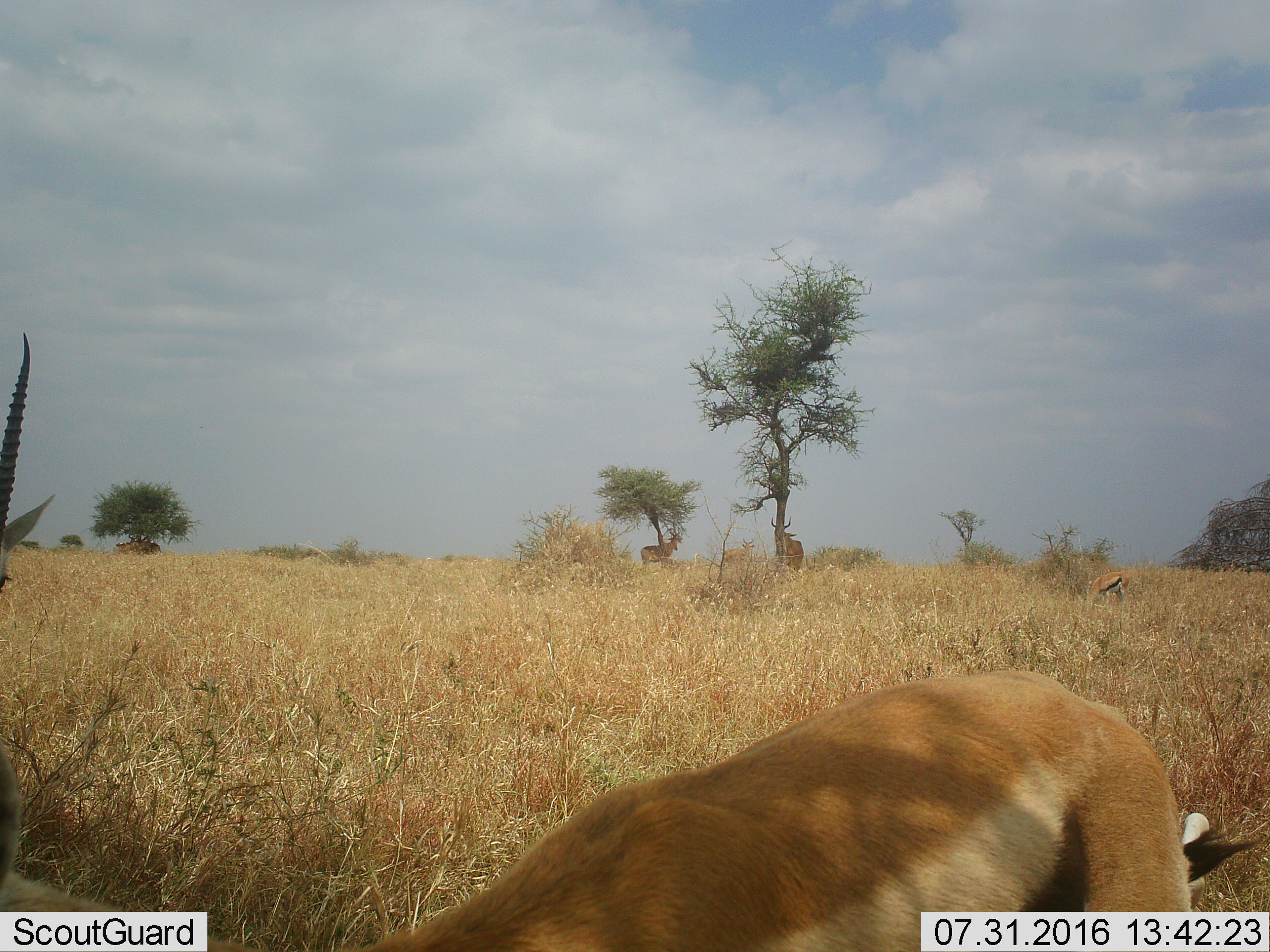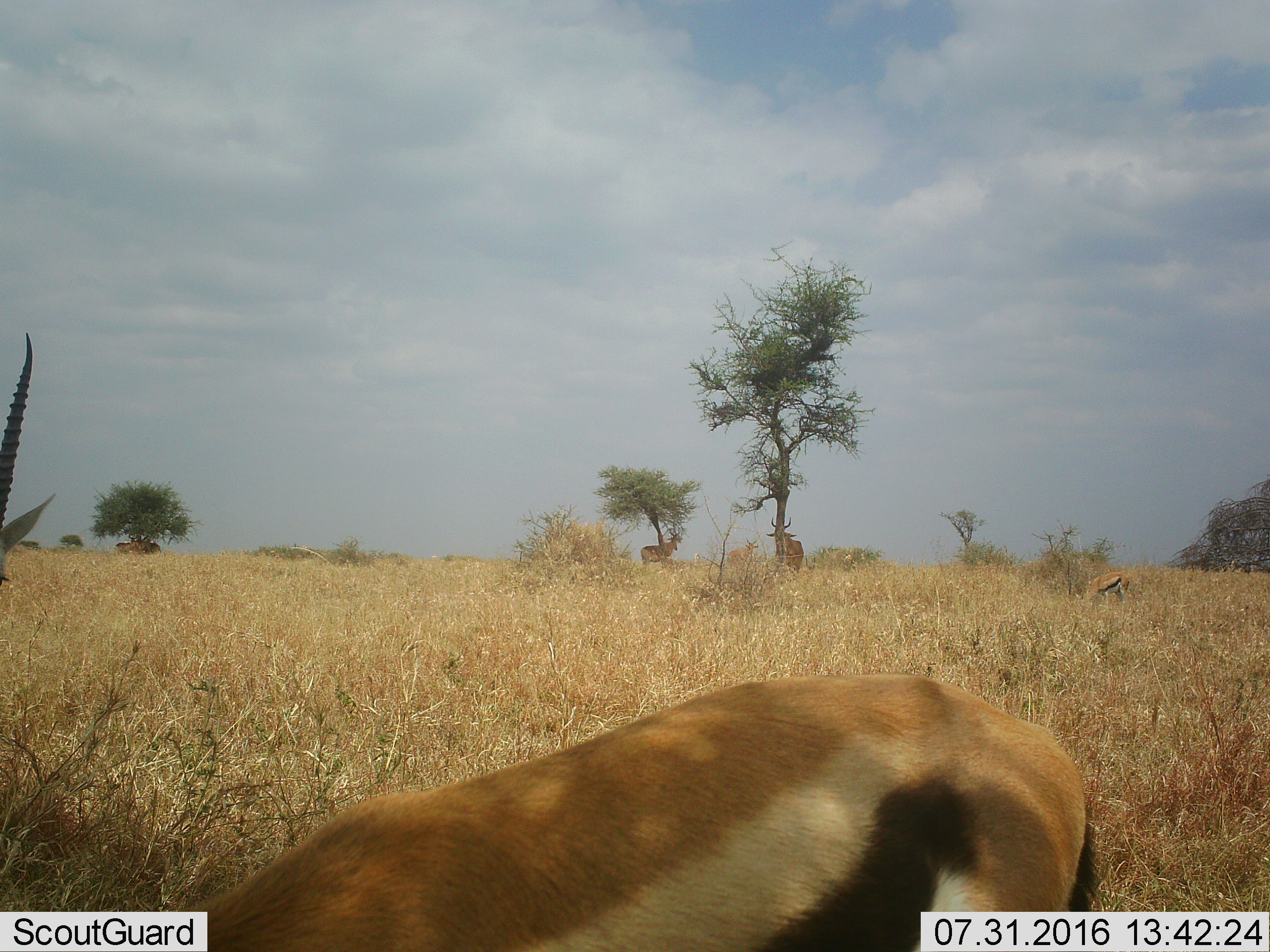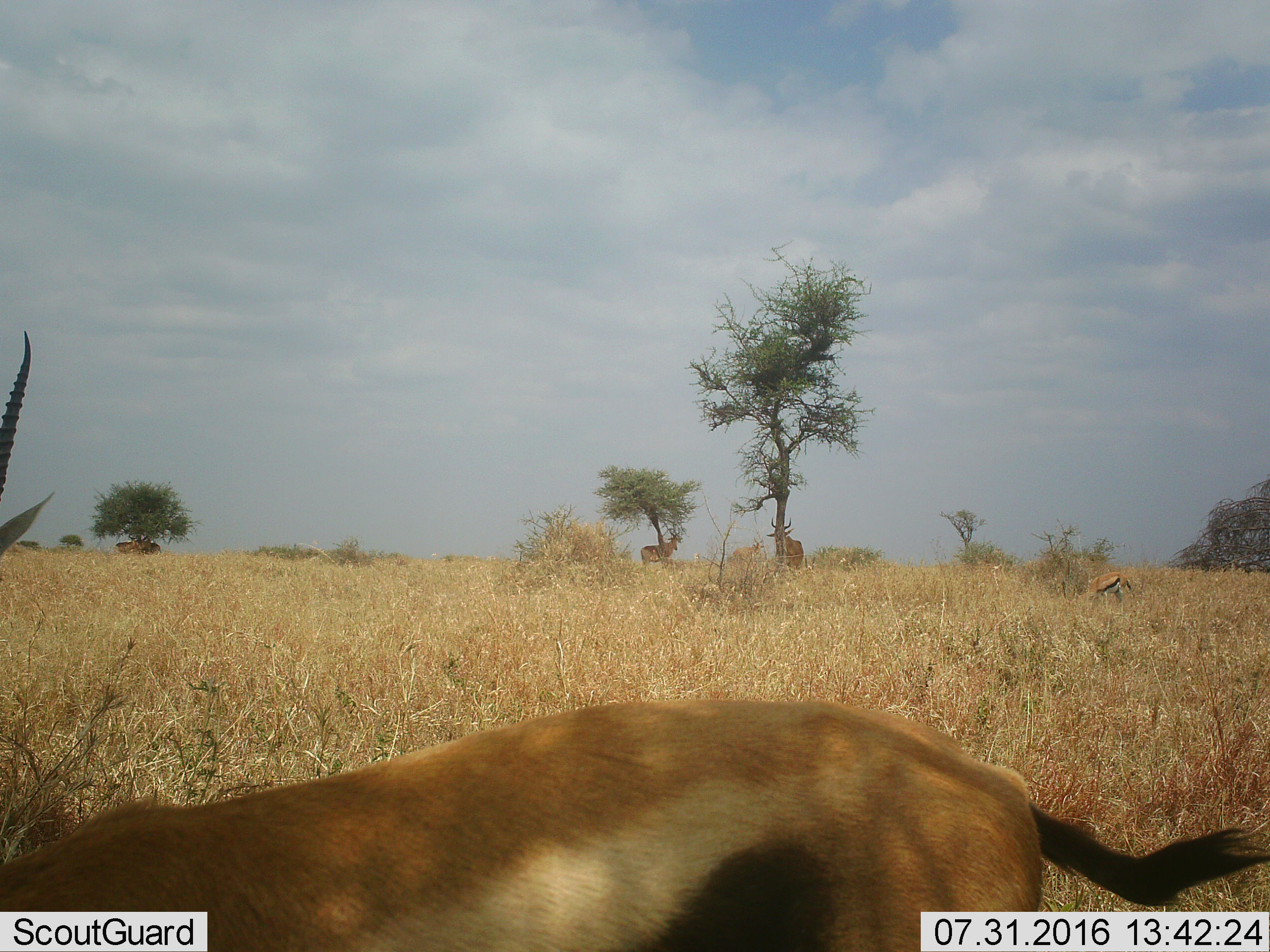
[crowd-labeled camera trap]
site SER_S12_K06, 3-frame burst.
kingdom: Animalia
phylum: Chordata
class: Mammalia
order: Artiodactyla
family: Bovidae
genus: Eudorcas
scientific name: Eudorcas thomsonii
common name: thomson's gazelle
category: gazellethomsons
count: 3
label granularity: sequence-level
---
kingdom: Animalia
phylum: Chordata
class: Mammalia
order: Artiodactyla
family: Bovidae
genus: Alcelaphus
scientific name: Alcelaphus buselaphus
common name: hartebeest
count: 5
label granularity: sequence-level